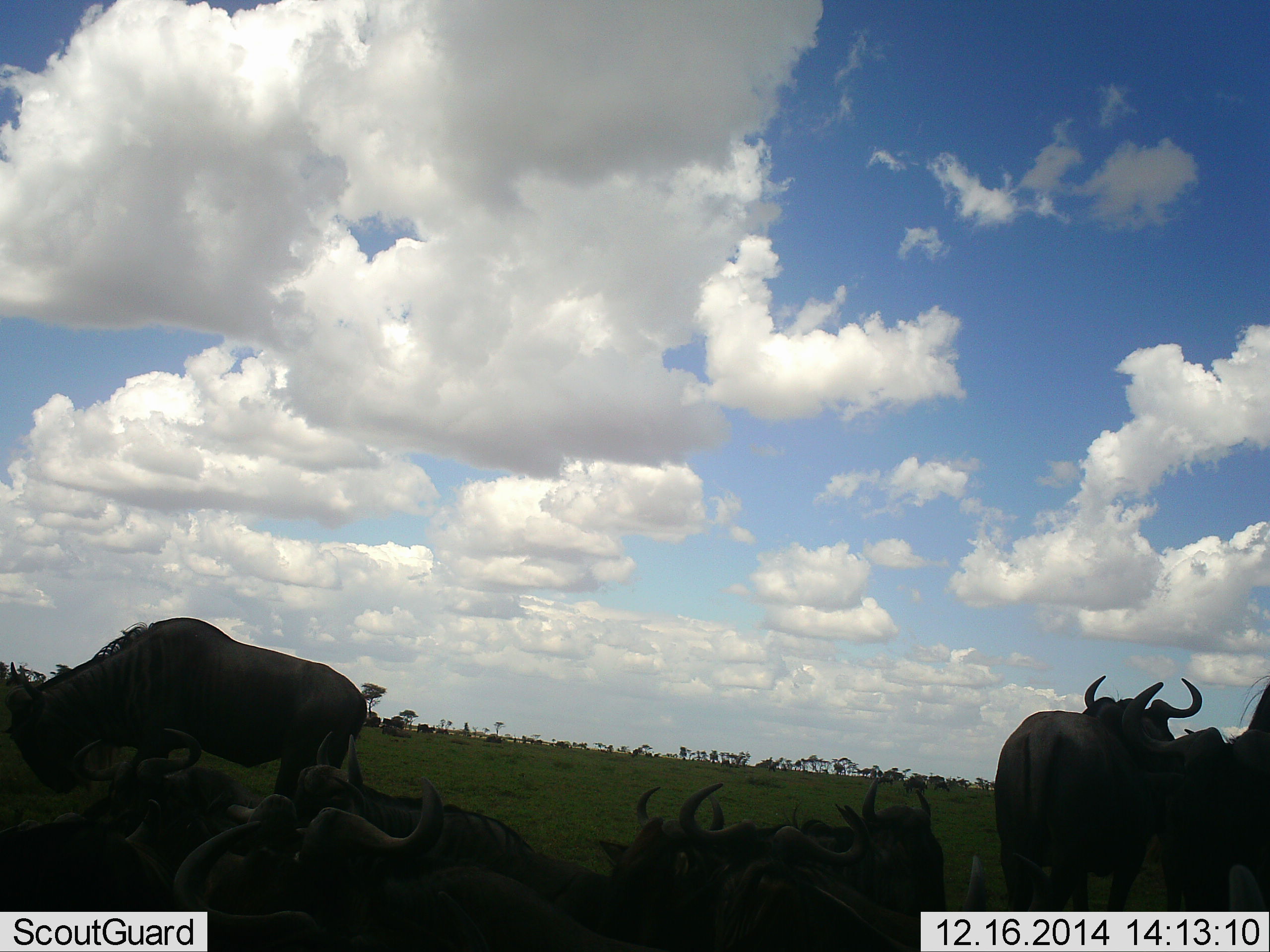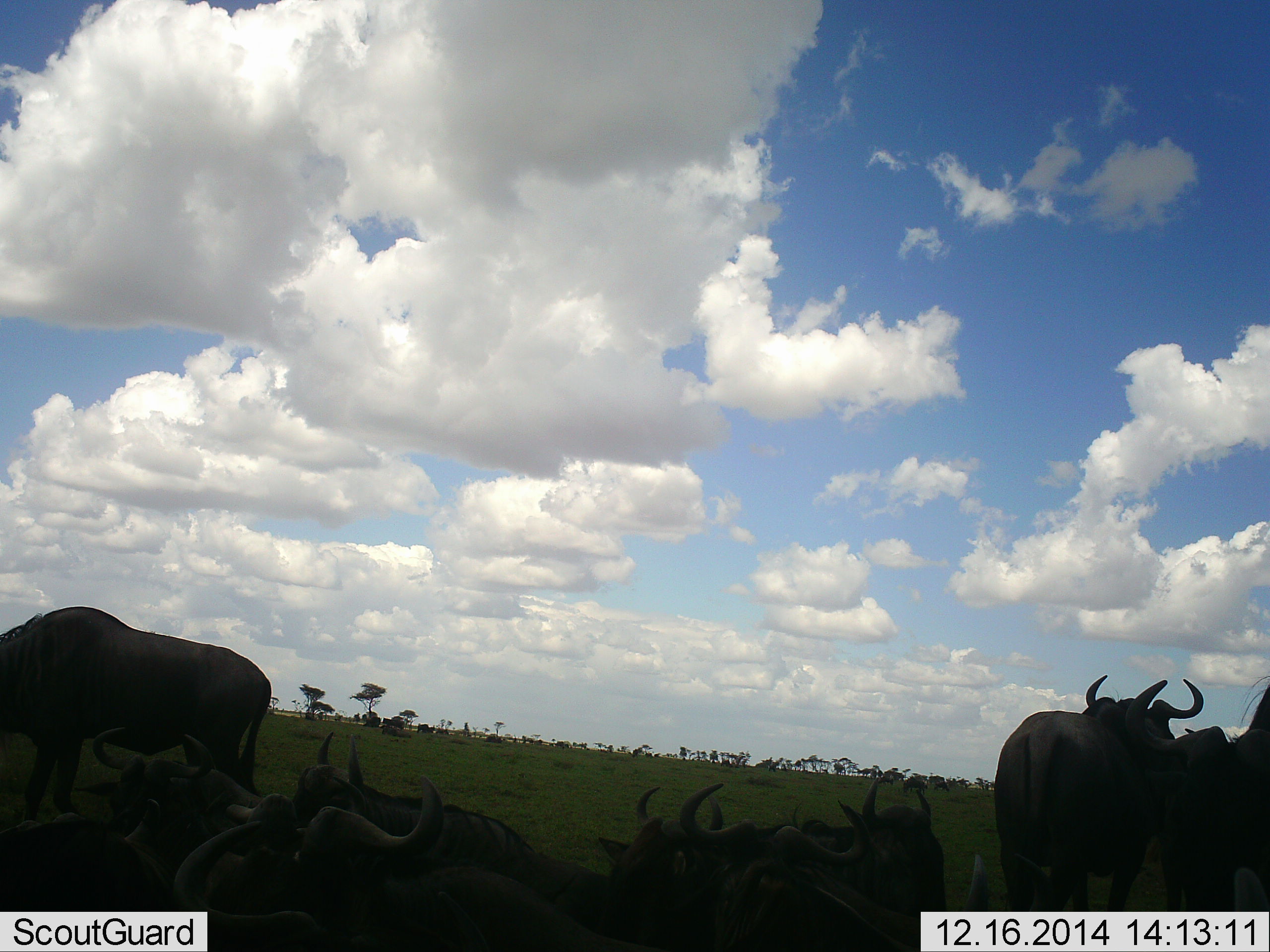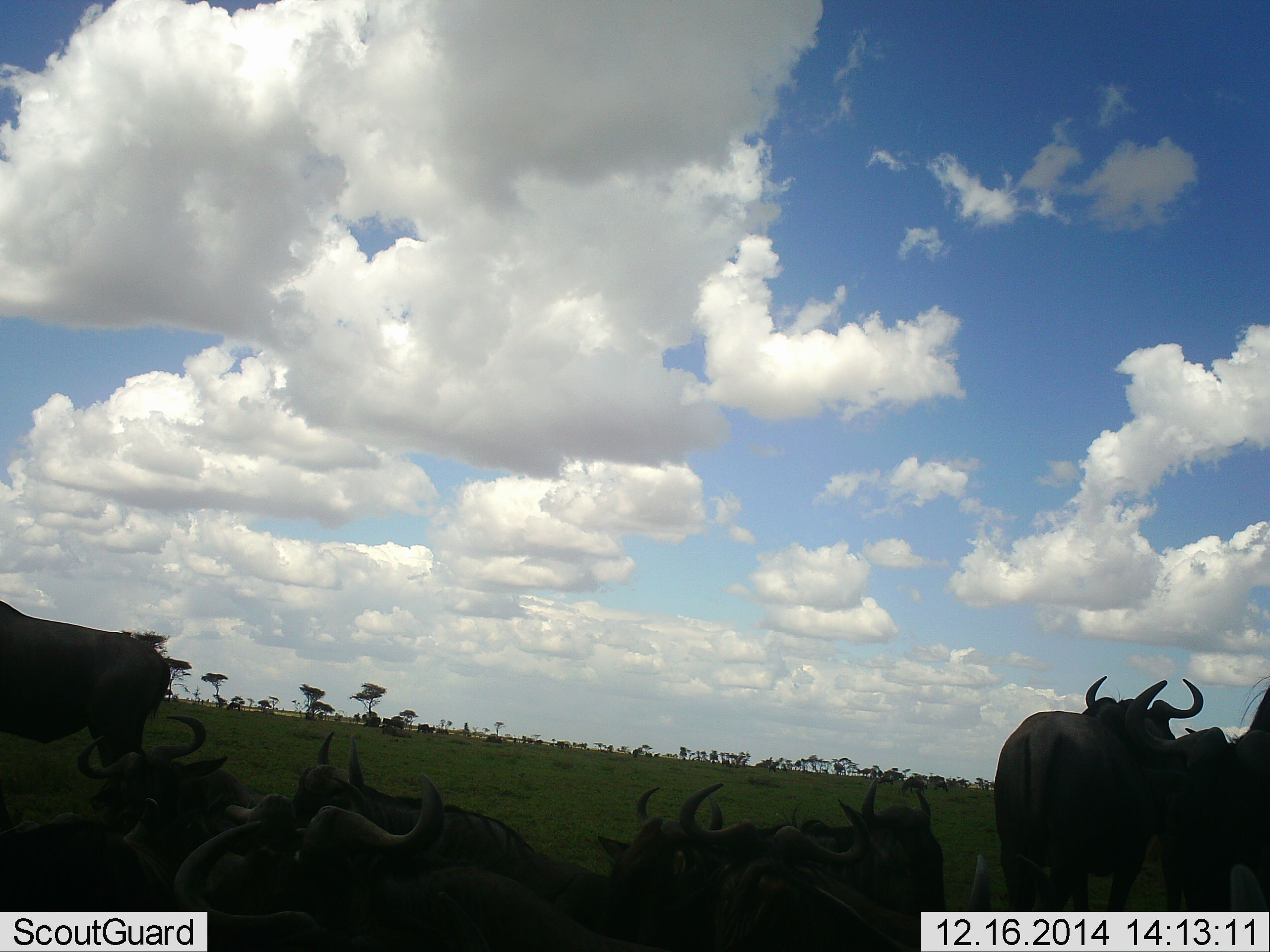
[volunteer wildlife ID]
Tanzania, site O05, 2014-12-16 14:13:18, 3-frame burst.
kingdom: Animalia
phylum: Chordata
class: Mammalia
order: Artiodactyla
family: Bovidae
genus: Connochaetes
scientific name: Connochaetes taurinus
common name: blue wildebeest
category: wildebeest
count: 10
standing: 70%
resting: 90%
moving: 50%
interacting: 0%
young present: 0%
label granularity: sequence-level